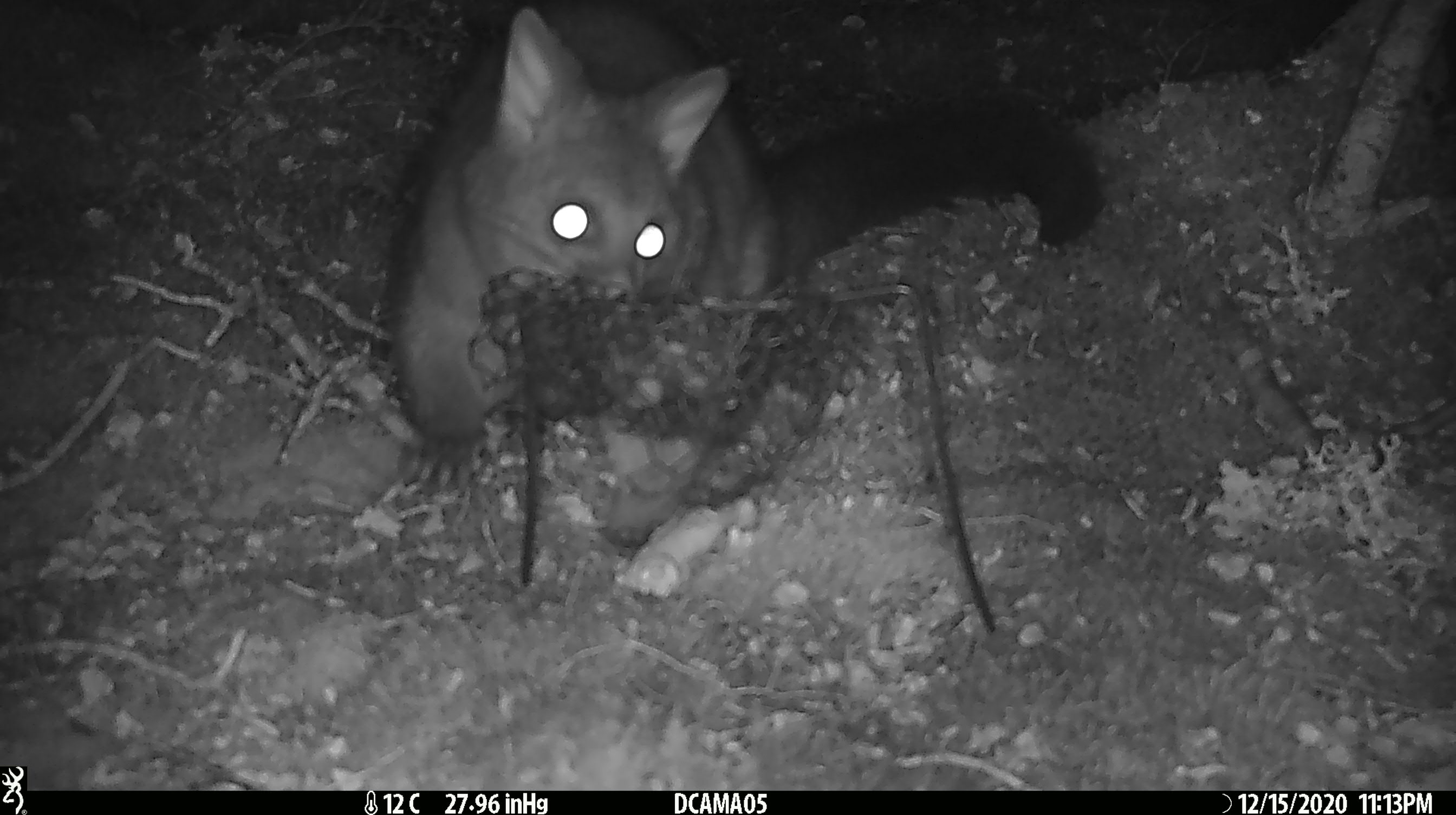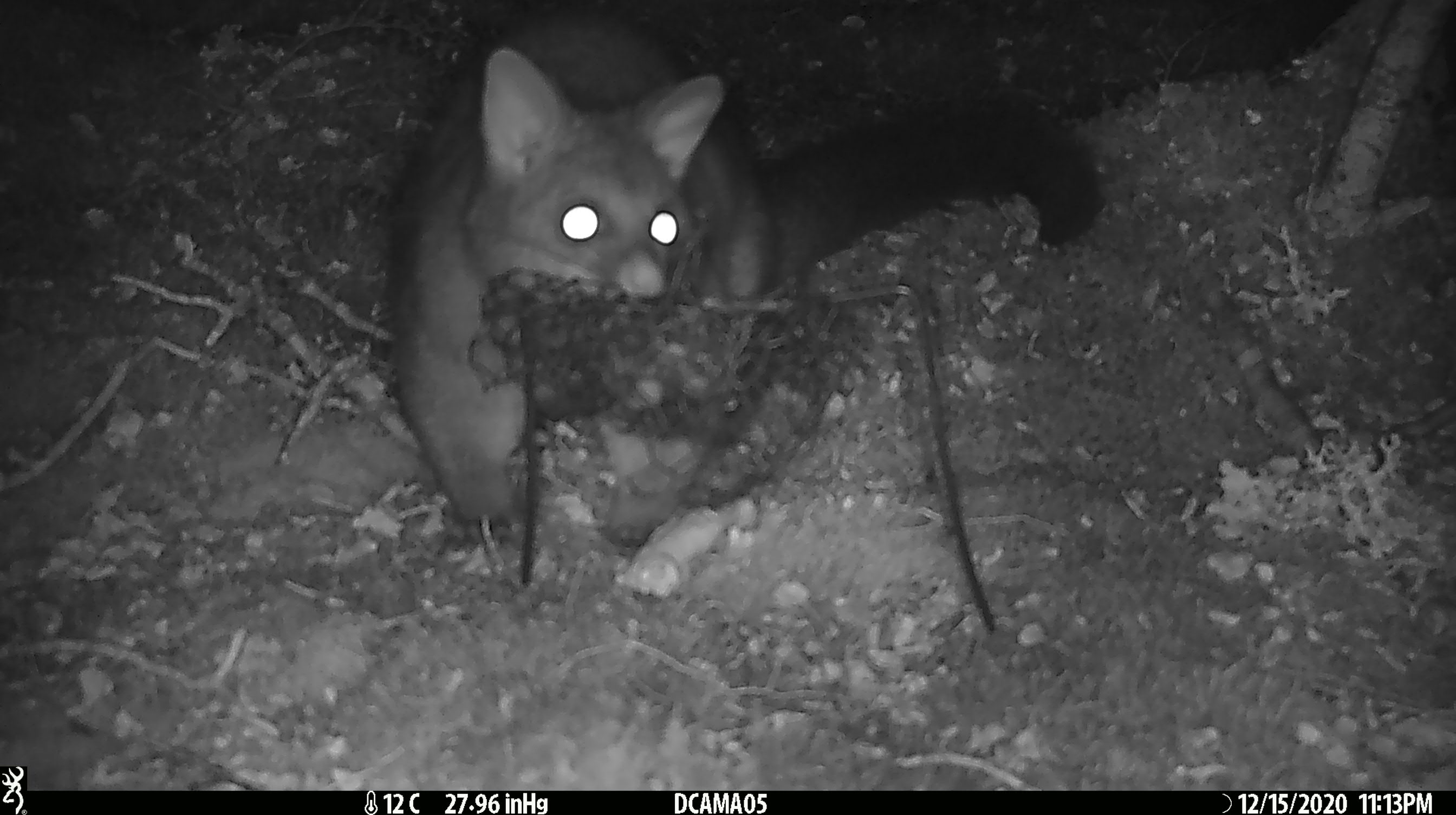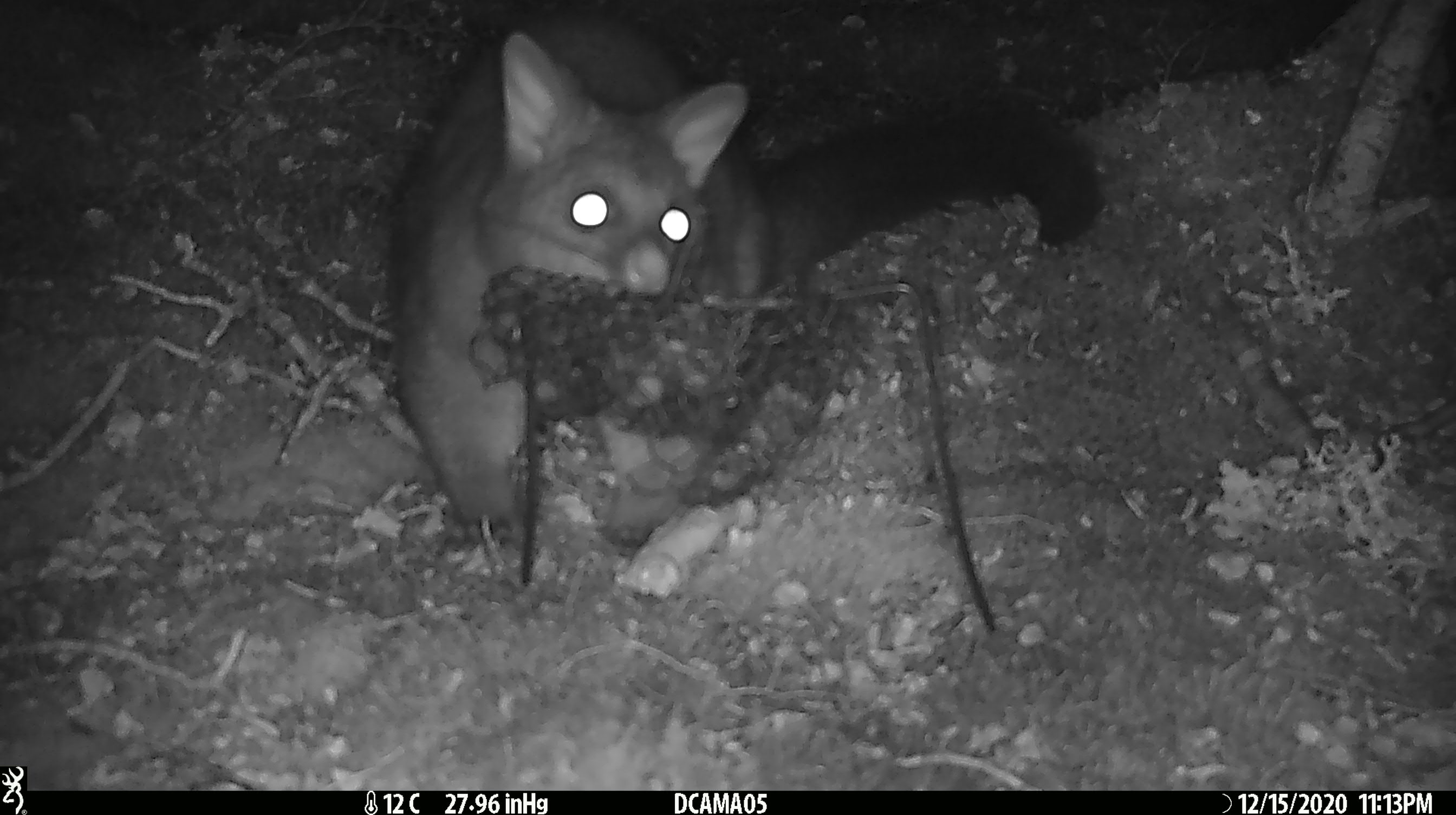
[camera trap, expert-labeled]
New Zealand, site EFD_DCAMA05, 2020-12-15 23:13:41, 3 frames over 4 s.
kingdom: Animalia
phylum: Chordata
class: Mammalia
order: Diprotodontia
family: Phalangeridae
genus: Trichosurus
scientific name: Trichosurus vulpecula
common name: common brushtail possum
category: possum